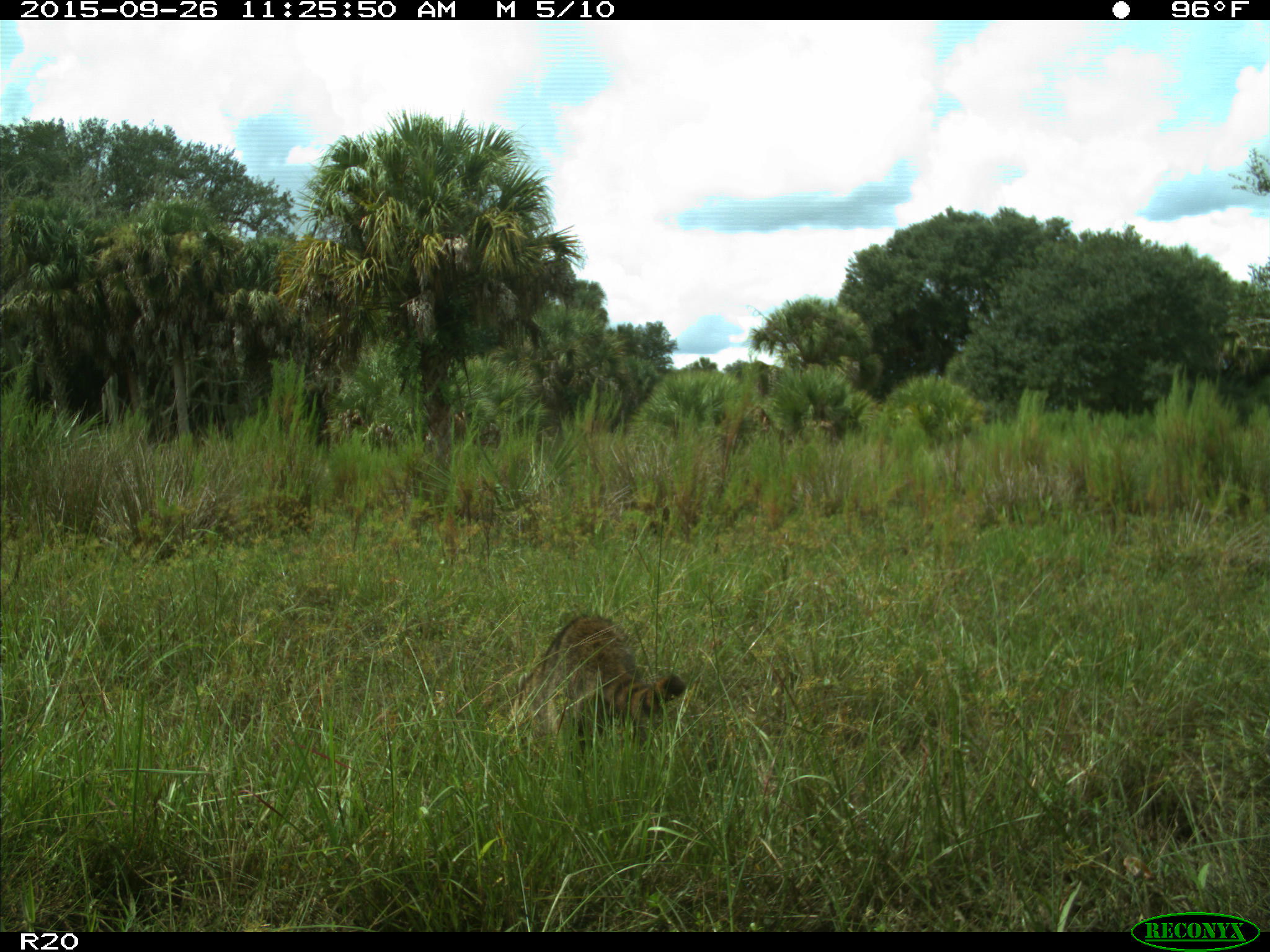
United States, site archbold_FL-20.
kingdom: Animalia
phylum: Chordata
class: Mammalia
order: Carnivora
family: Procyonidae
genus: Procyon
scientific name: Procyon lotor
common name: common raccoon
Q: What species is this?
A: Procyon lotor (common raccoon).